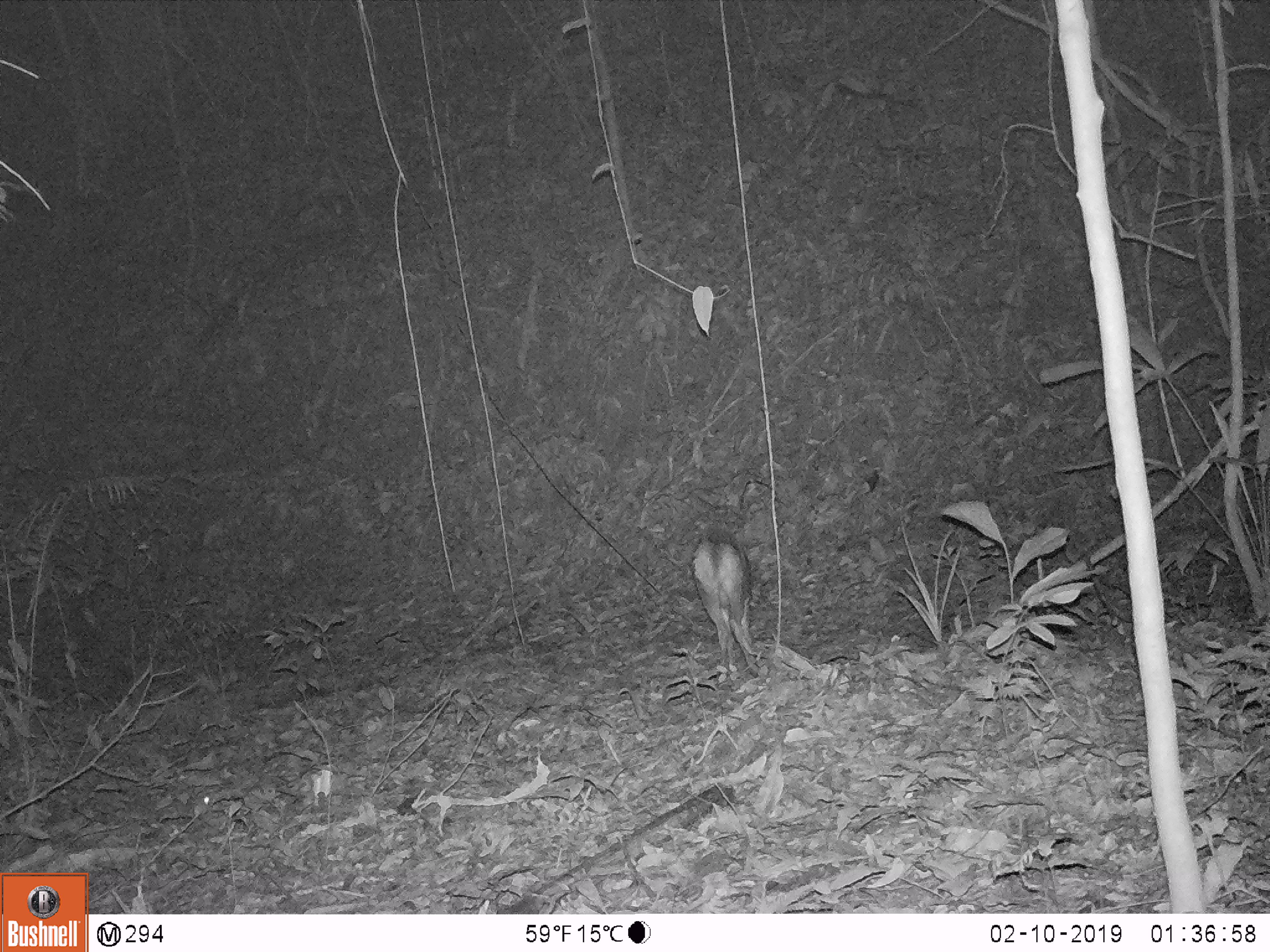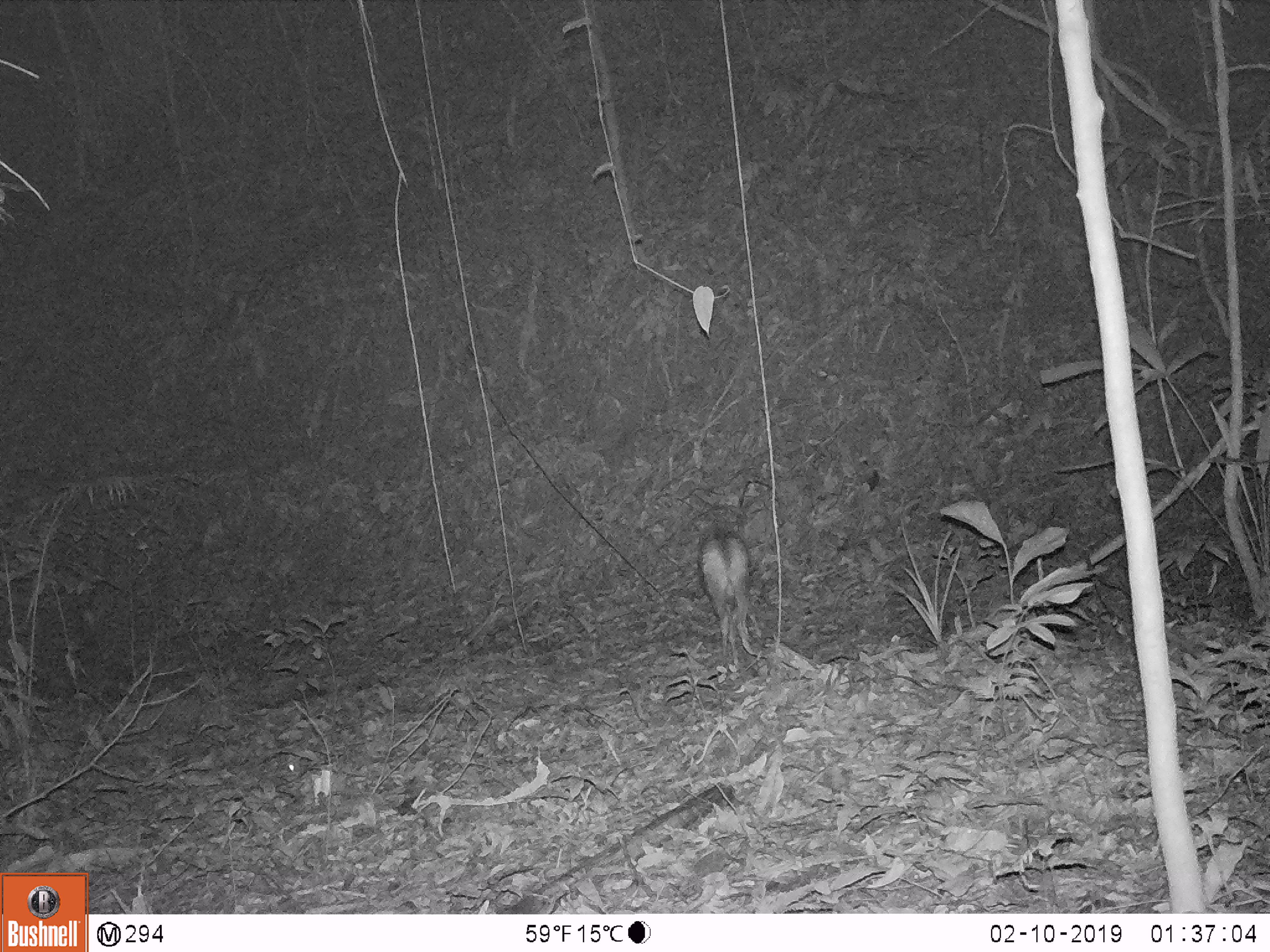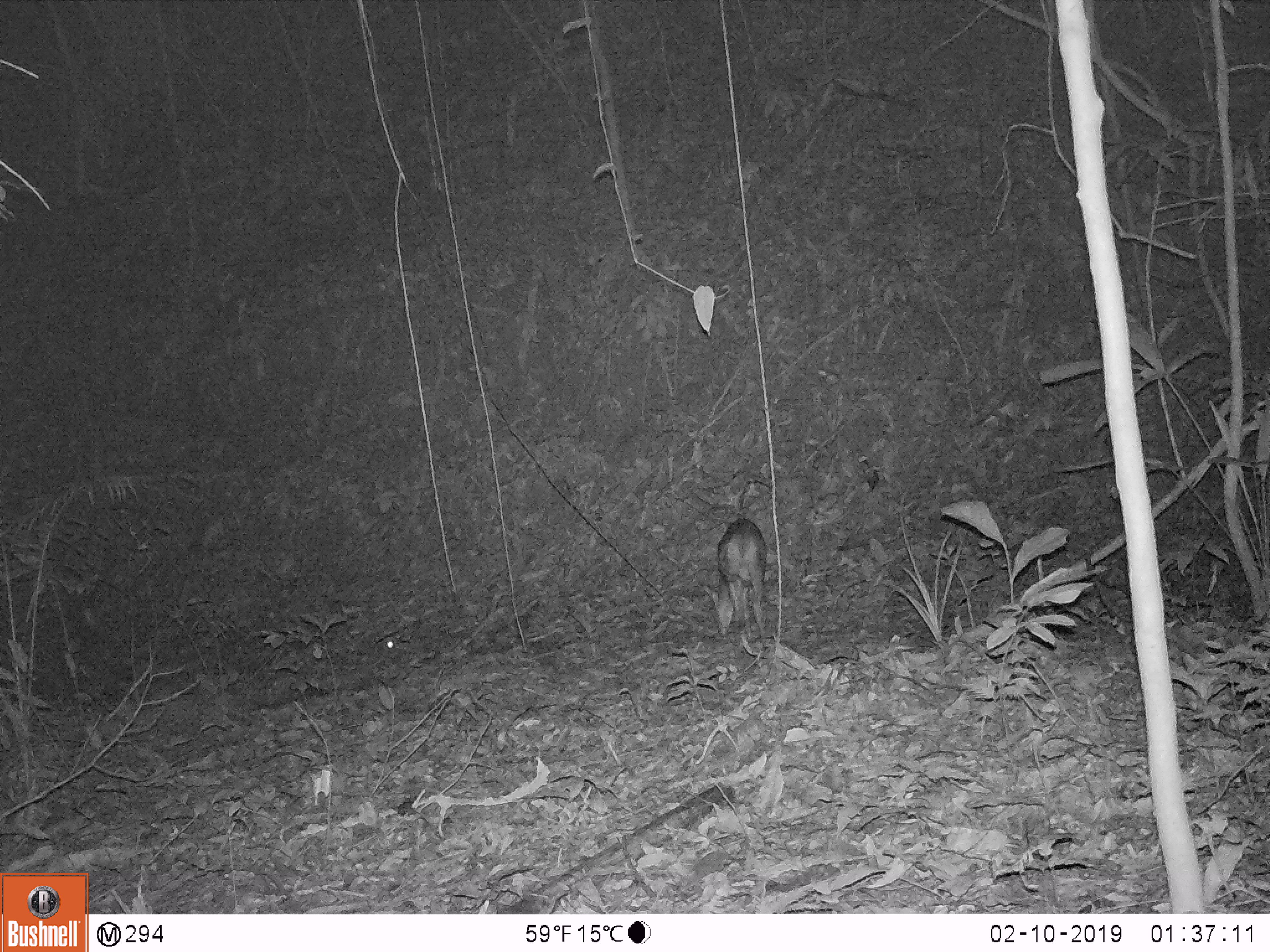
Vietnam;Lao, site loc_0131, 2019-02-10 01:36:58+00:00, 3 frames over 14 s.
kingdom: Animalia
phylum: Chordata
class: Mammalia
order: Artiodactyla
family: Cervidae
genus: Muntiacus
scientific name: Muntiacus vuquangensis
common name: large-antlered muntjac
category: large antlered muntjac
Large antlered muntjac (large-antlered muntjac) (Muntiacus vuquangensis). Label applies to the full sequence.